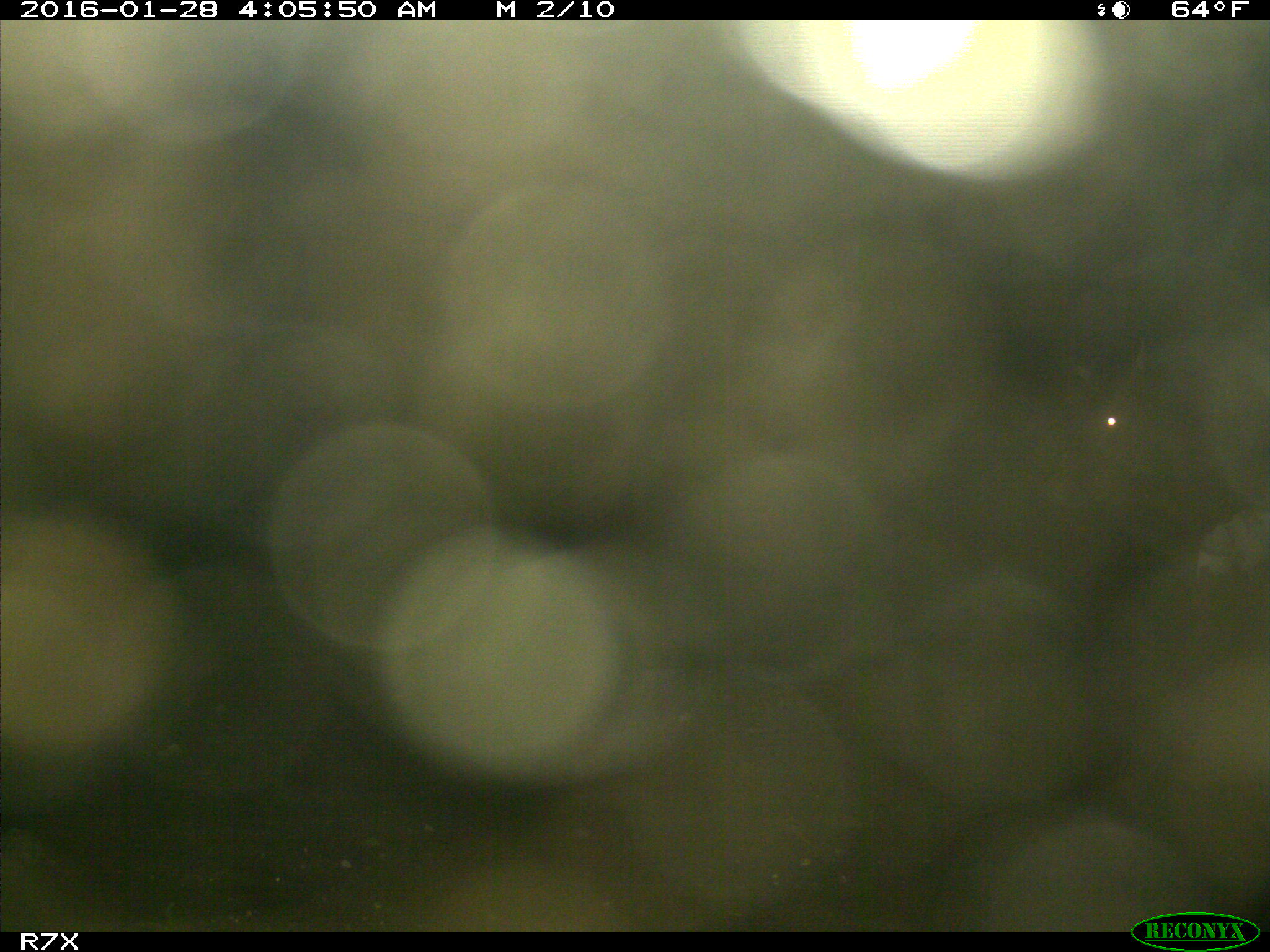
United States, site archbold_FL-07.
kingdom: Animalia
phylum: Chordata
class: Mammalia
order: Artiodactyla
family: Bovidae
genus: Bos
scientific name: Bos taurus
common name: domestic cow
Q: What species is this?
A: Bos taurus (domestic cow).